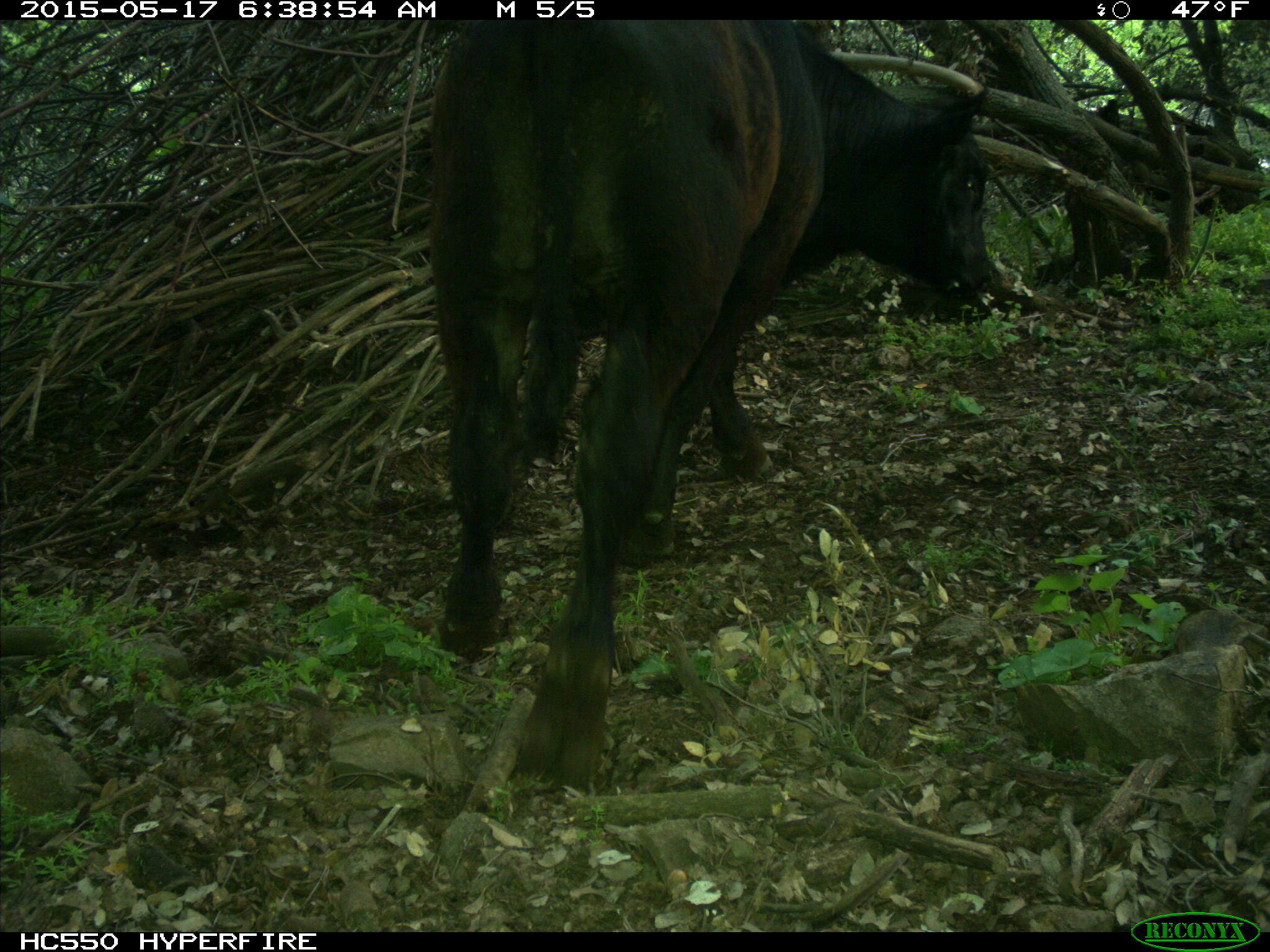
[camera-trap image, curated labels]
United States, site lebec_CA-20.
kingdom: Animalia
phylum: Chordata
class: Mammalia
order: Artiodactyla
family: Bovidae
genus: Bos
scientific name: Bos taurus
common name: domestic cow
Bos taurus (domestic cow).